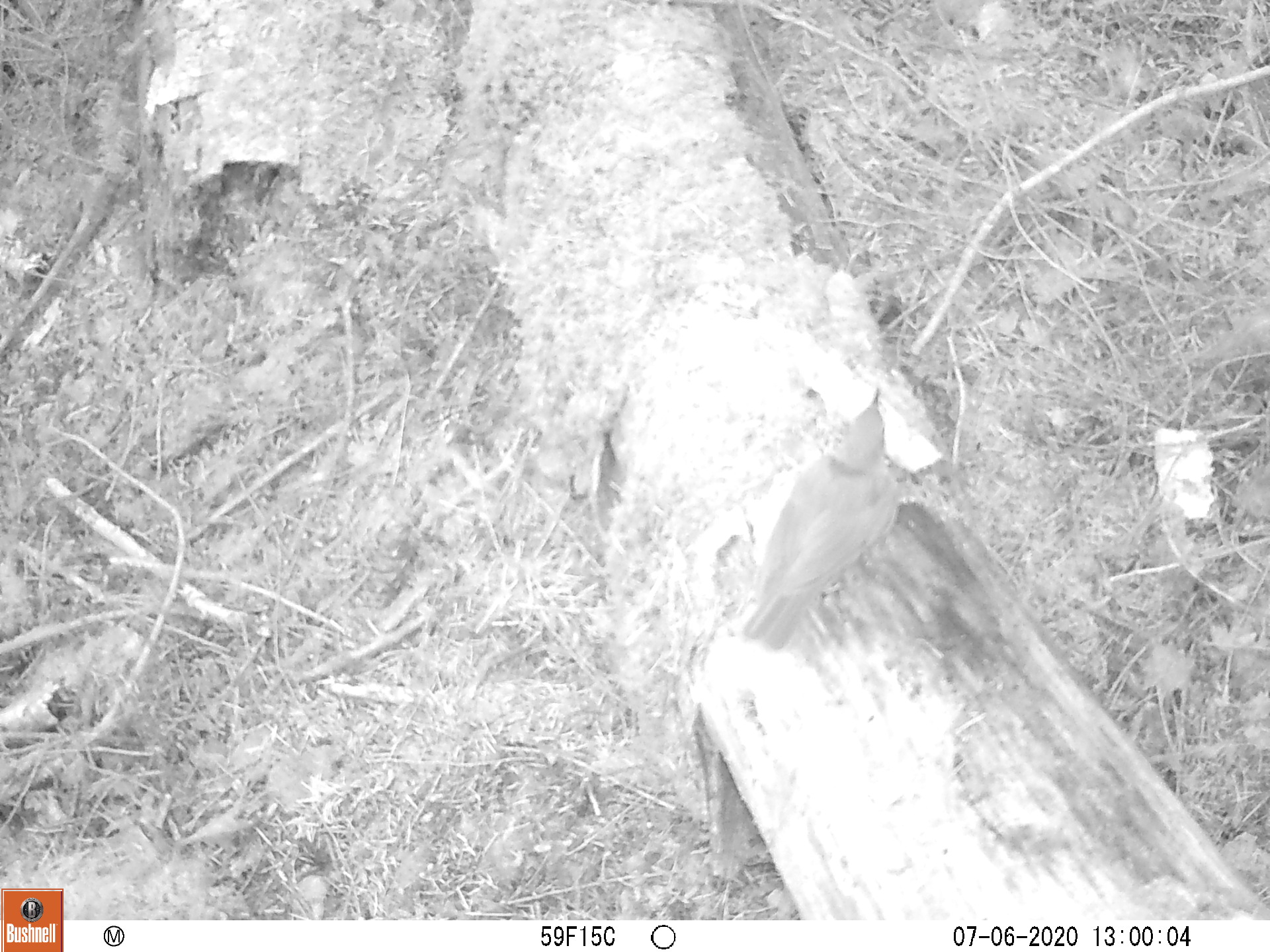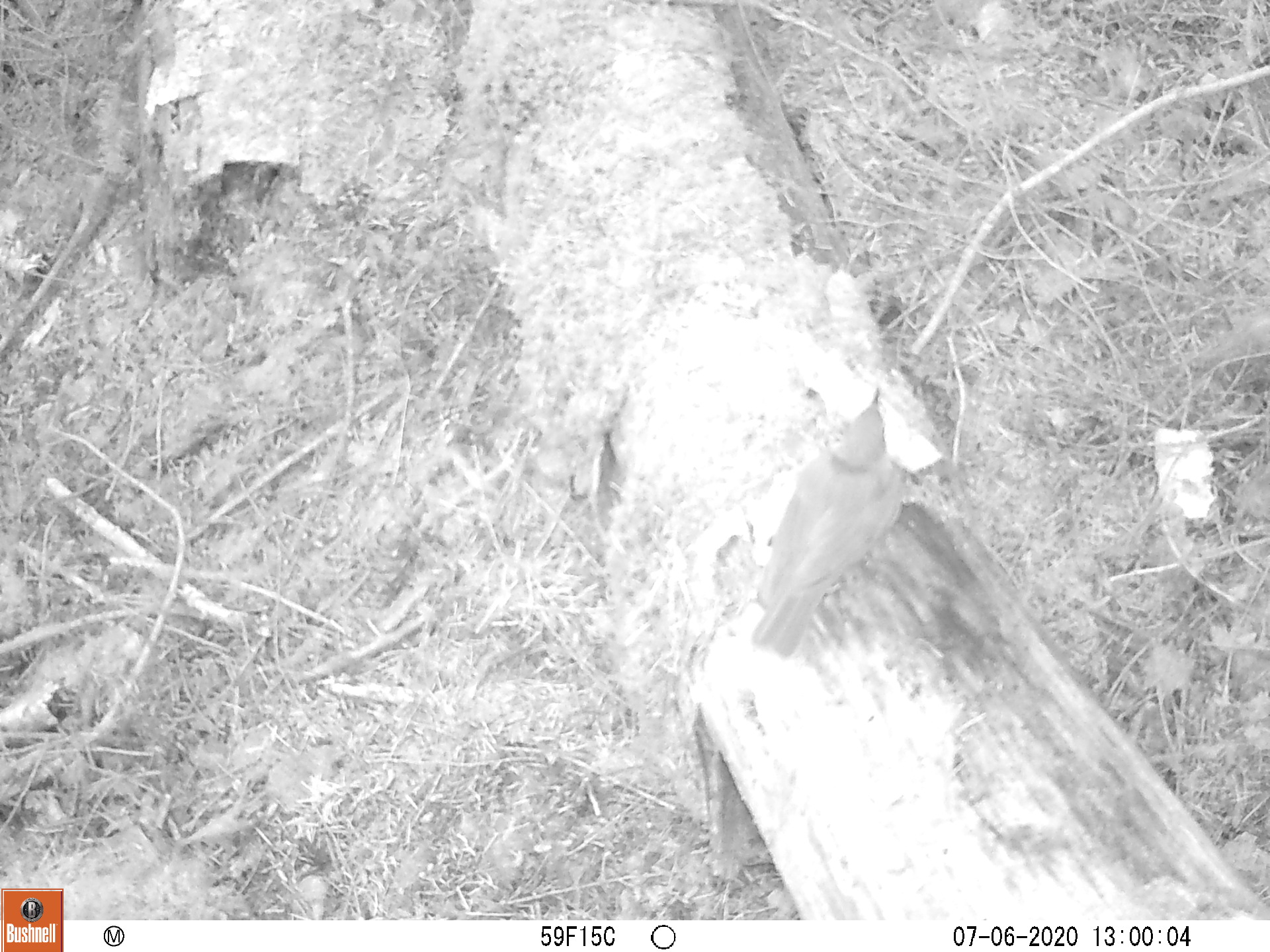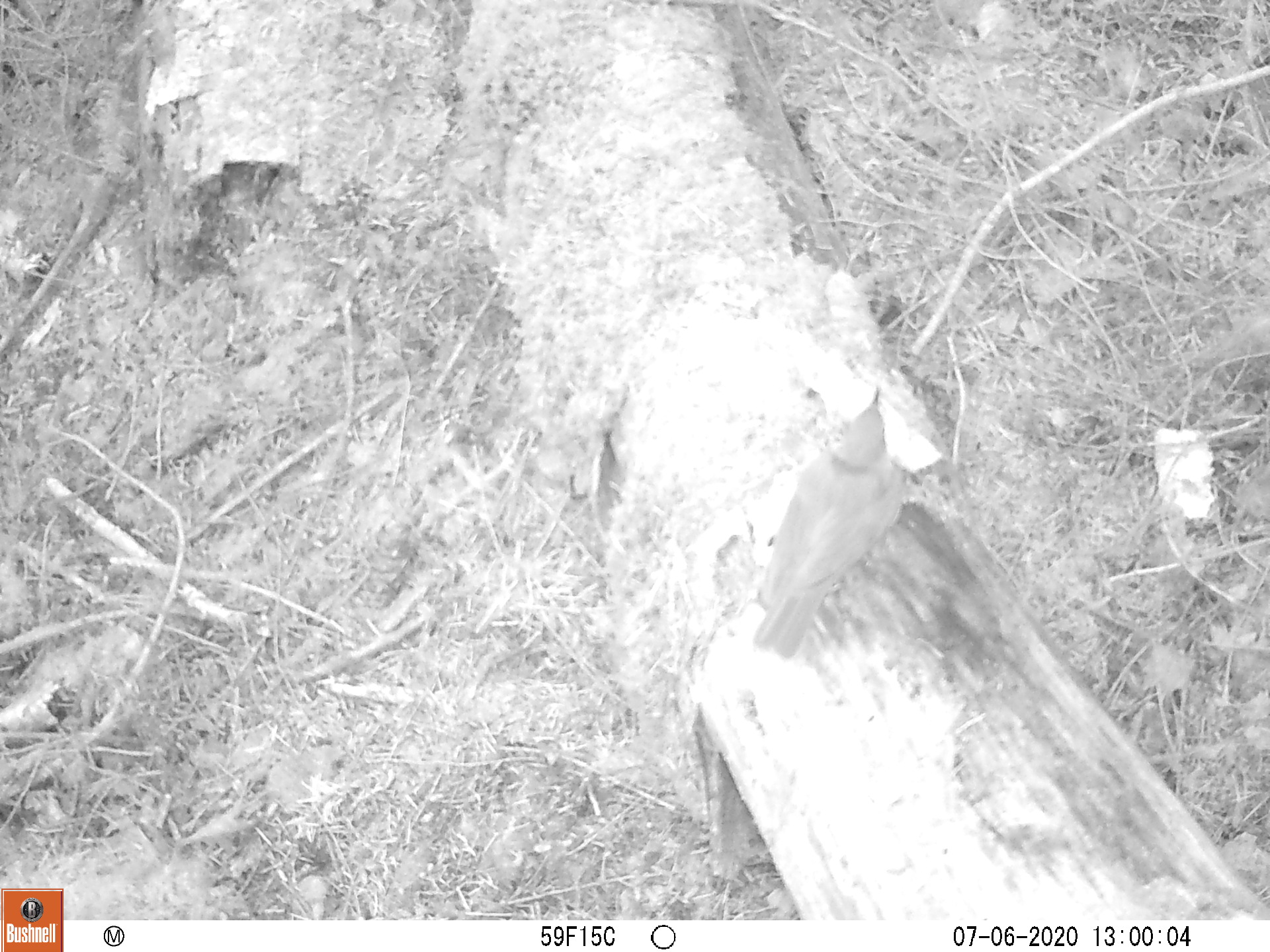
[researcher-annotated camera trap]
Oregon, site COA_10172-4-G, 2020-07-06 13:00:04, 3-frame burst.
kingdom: Animalia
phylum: Chordata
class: Aves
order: Passeriformes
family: Turdidae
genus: Catharus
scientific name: Catharus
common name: brown thrushes and nightingale-thrushes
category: catharus species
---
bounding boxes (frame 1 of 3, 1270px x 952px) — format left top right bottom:
catharus species: 728 372 918 671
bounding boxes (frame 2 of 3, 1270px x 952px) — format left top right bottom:
catharus species: 741 378 910 664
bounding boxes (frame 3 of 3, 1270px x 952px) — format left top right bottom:
catharus species: 733 362 916 683